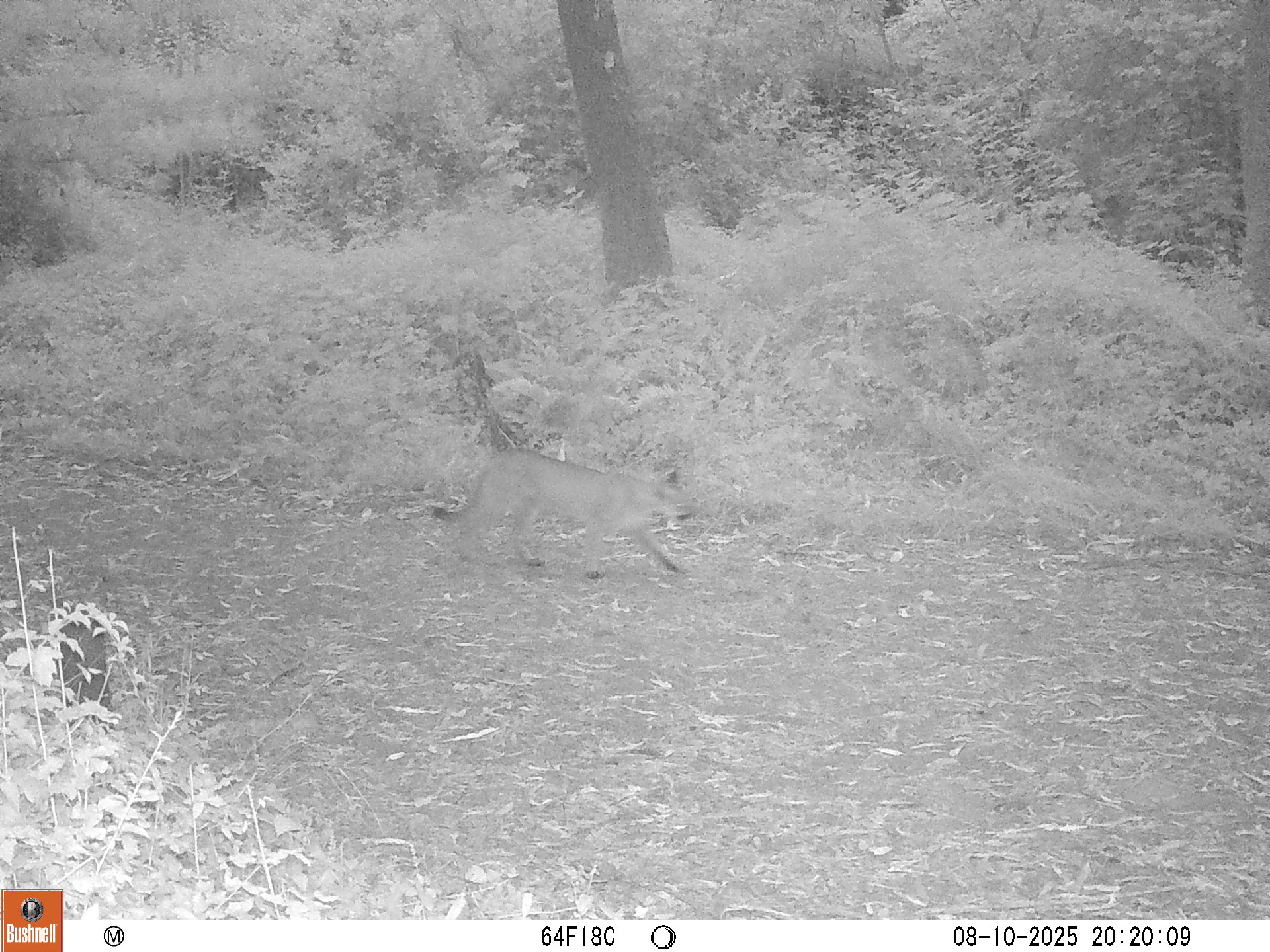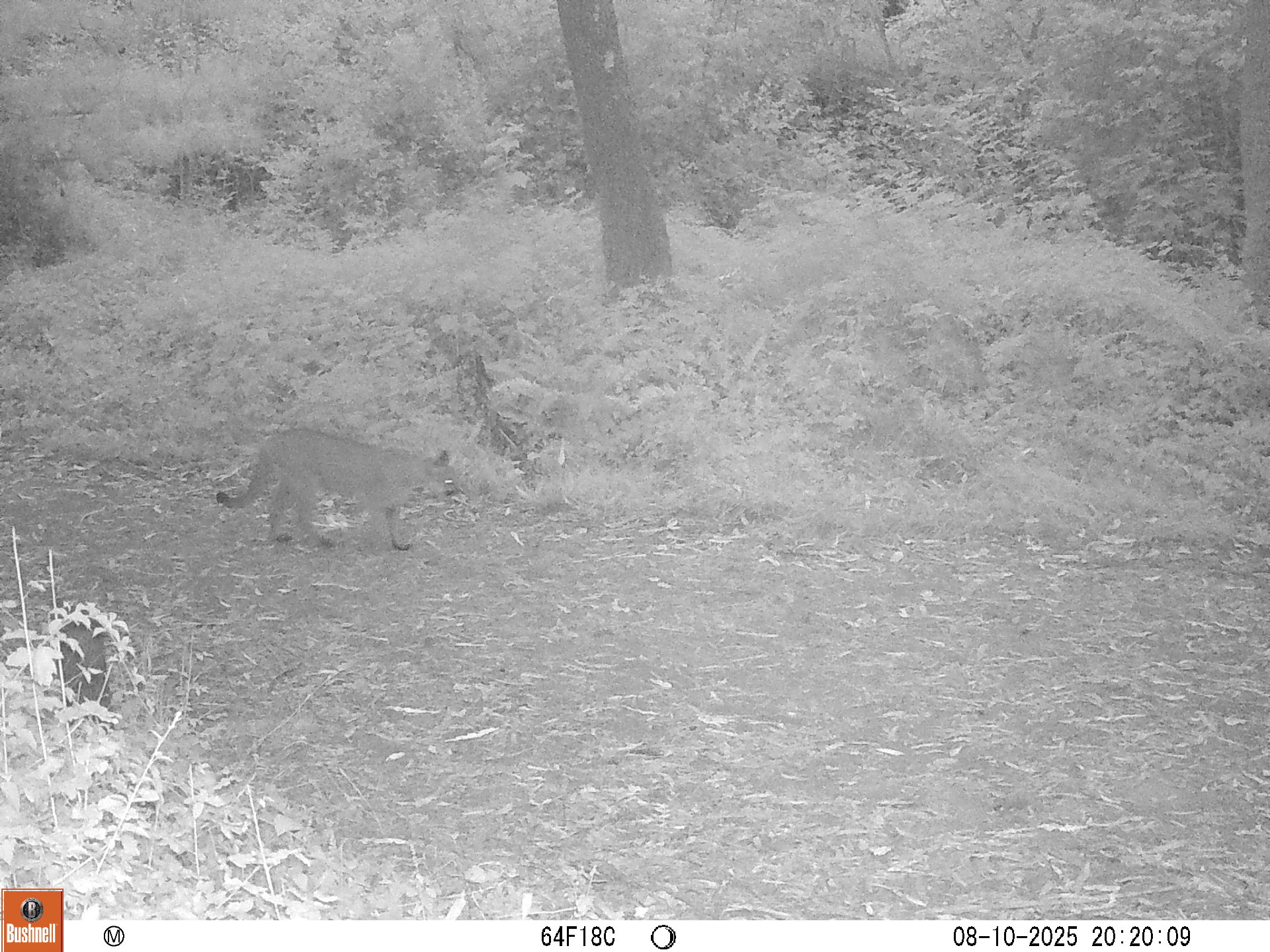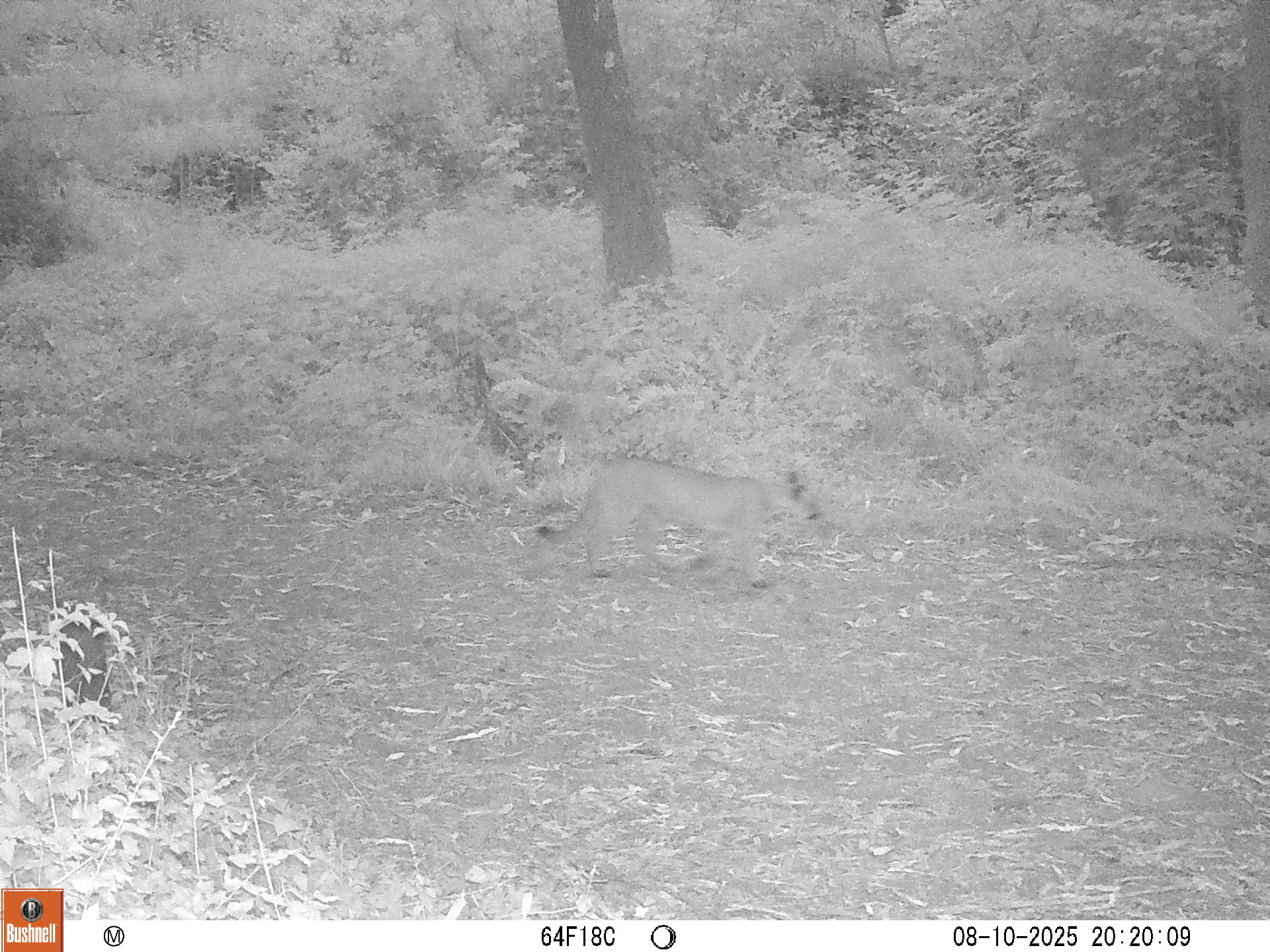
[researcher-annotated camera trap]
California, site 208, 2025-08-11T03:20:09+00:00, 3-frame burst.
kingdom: Animalia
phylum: Chordata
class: Mammalia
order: Carnivora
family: Felidae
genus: Puma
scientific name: Puma concolor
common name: puma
Puma (Puma concolor).